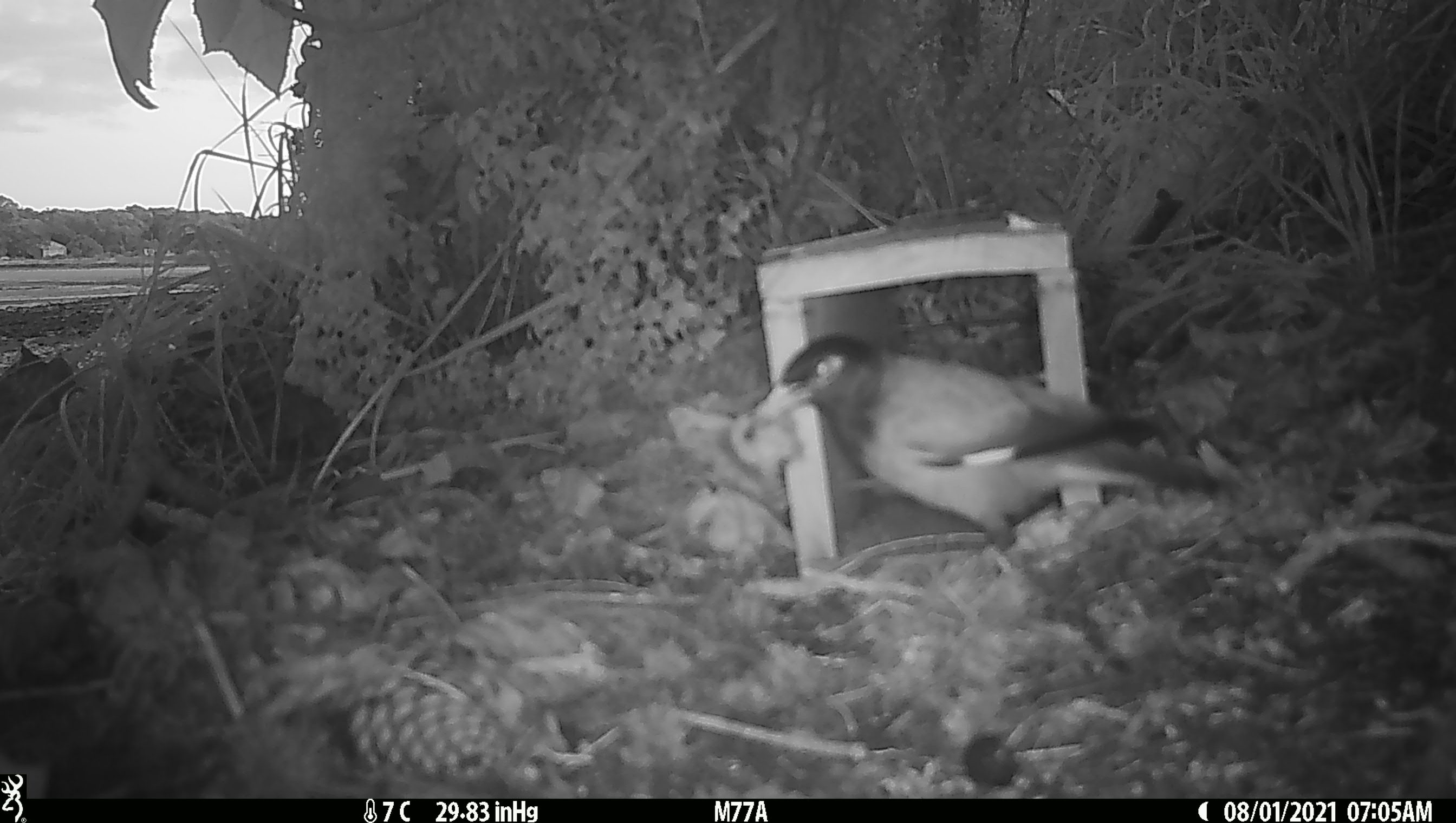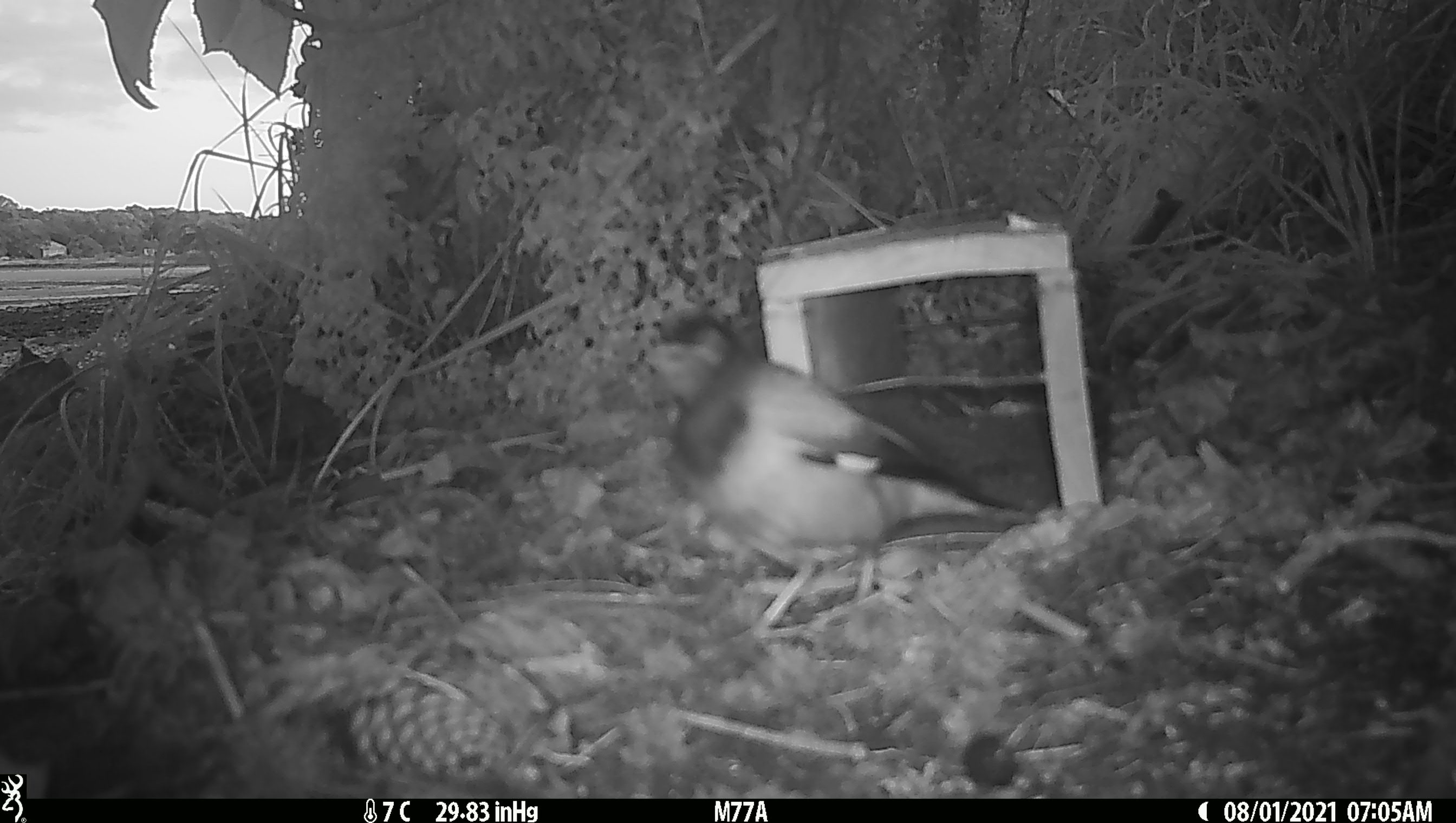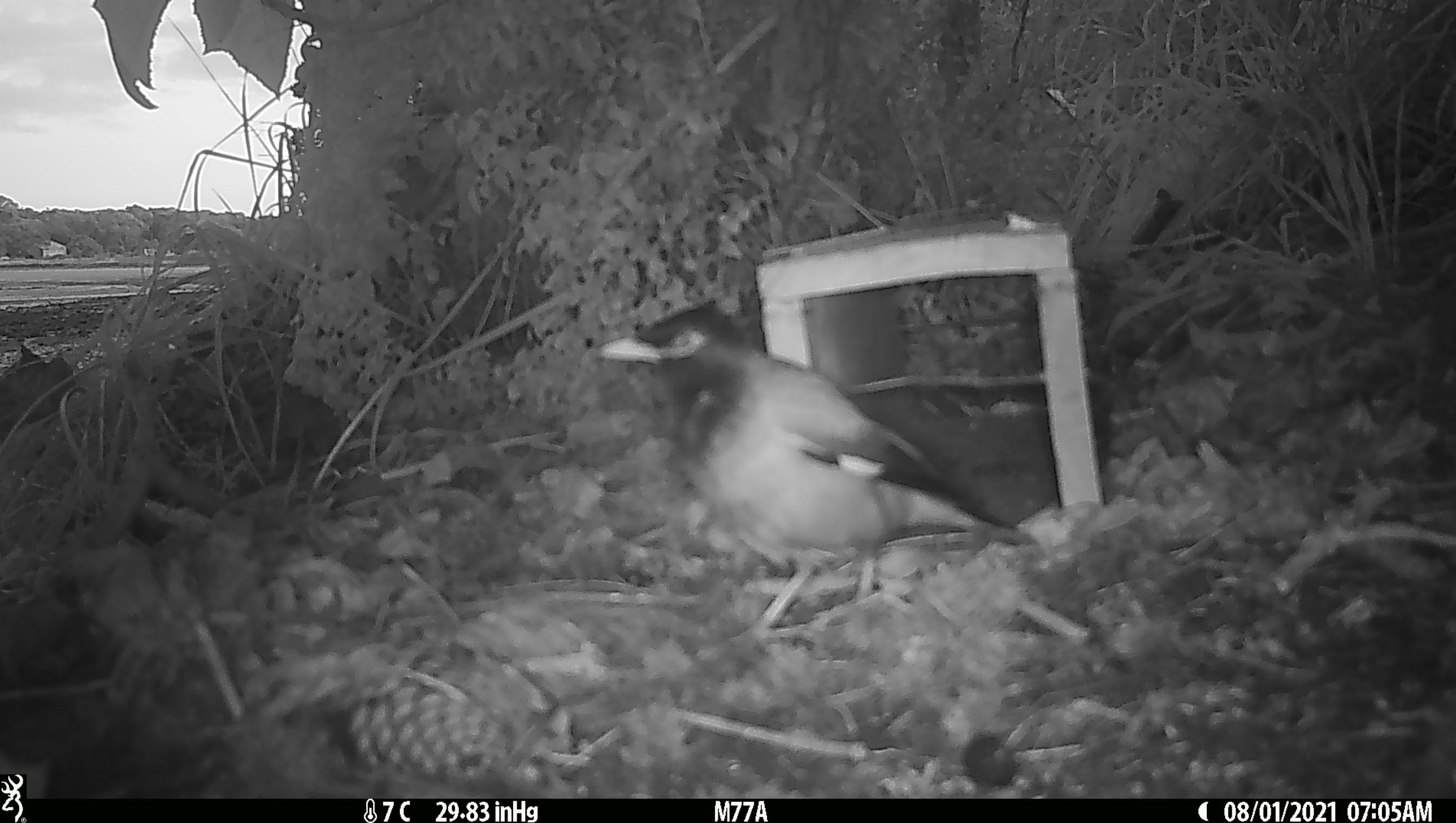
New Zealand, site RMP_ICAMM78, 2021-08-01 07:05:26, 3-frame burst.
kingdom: Animalia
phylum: Chordata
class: Aves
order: Passeriformes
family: Sturnidae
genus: Acridotheres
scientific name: Acridotheres tristis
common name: common myna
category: myna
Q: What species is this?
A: Myna (common myna) (Acridotheres tristis).